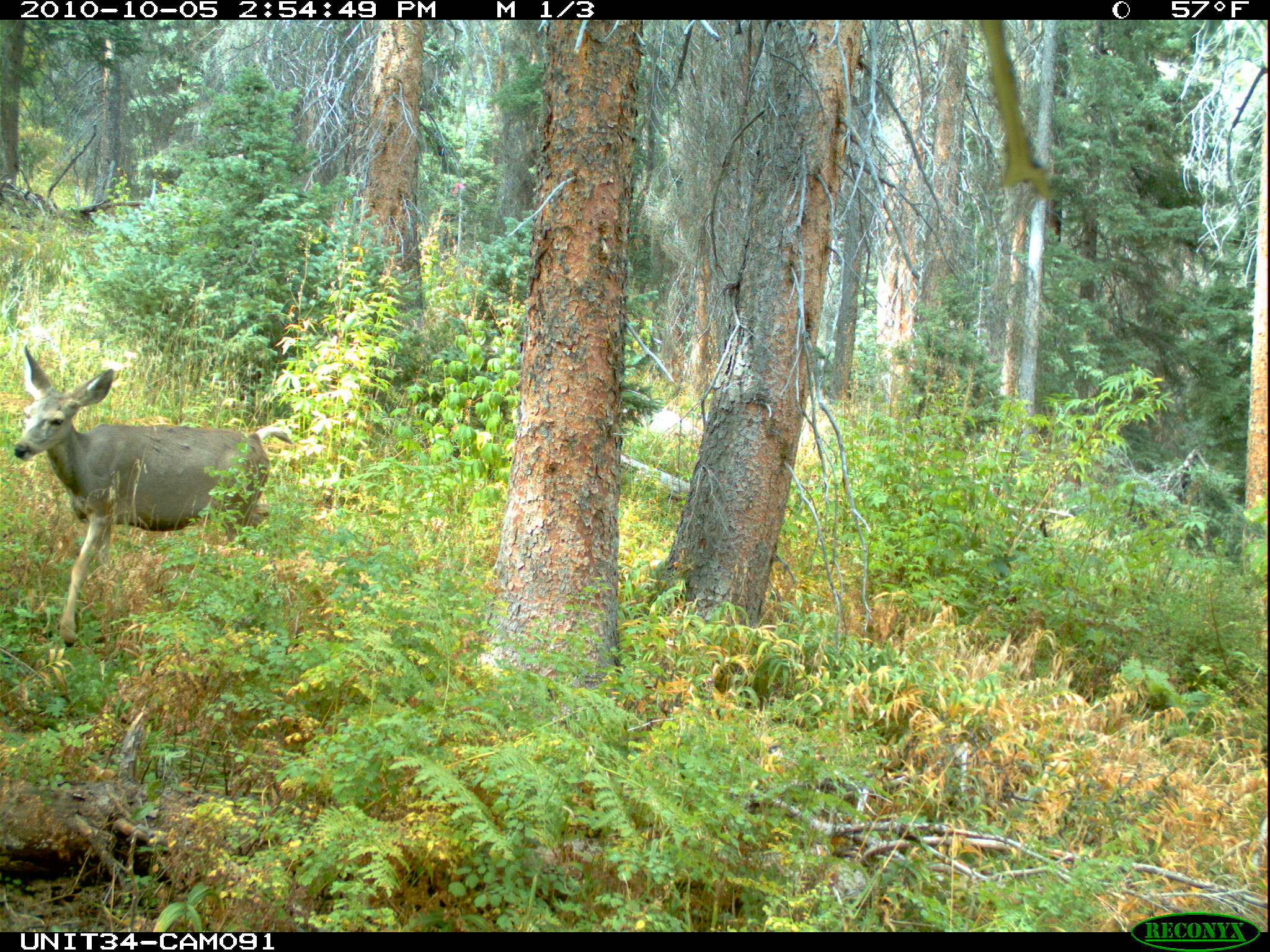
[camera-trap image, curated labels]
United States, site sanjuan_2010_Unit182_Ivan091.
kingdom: Animalia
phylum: Chordata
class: Mammalia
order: Artiodactyla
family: Cervidae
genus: Odocoileus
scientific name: Odocoileus hemionus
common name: mule deer